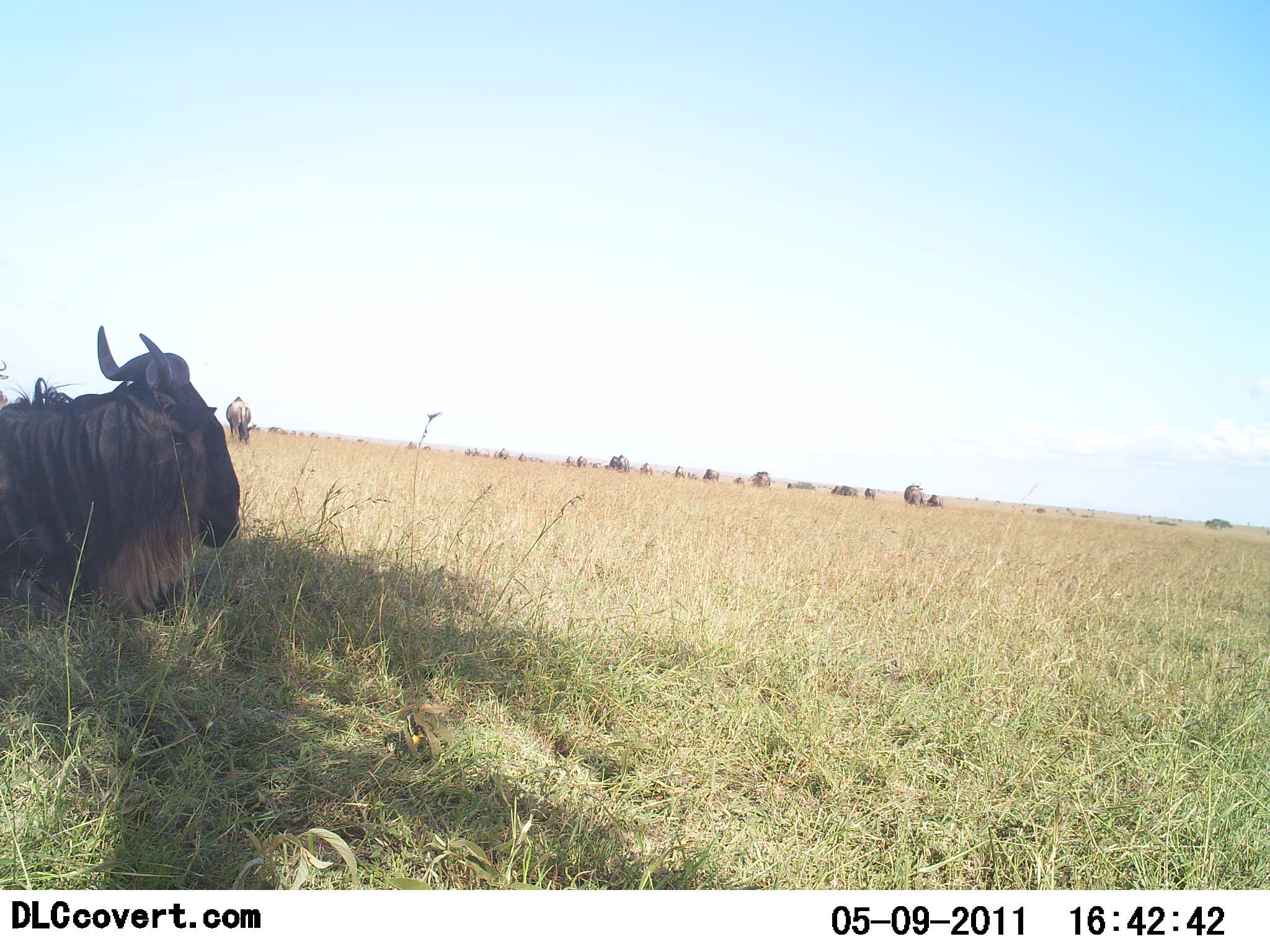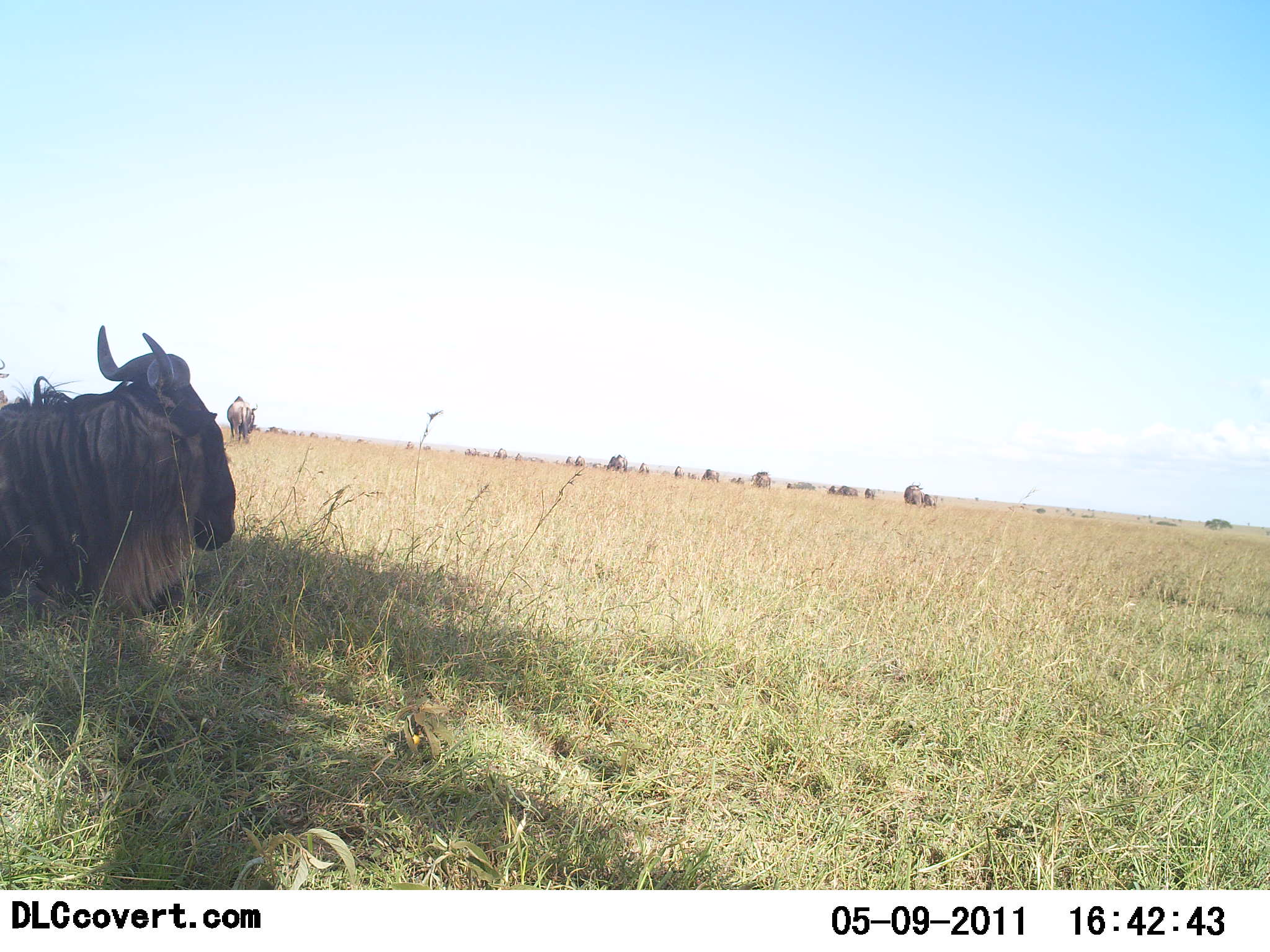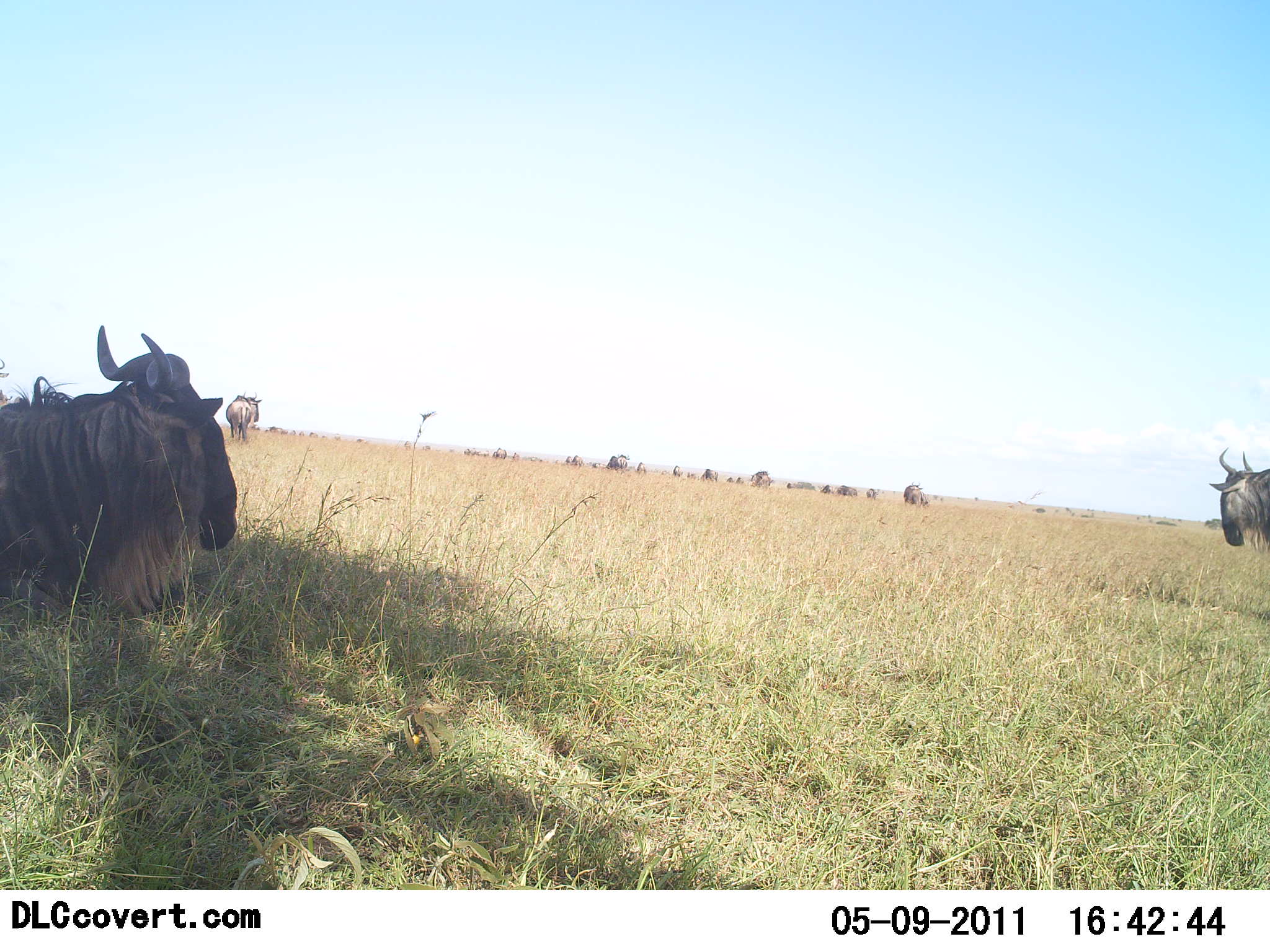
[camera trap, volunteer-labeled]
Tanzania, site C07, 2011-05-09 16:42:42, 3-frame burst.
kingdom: Animalia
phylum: Chordata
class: Mammalia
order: Artiodactyla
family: Bovidae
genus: Connochaetes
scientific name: Connochaetes taurinus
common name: blue wildebeest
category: wildebeest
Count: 11-50.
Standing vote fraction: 62%.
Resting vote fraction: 85%.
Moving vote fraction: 46%.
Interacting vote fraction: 0%.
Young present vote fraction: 0%.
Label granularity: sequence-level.